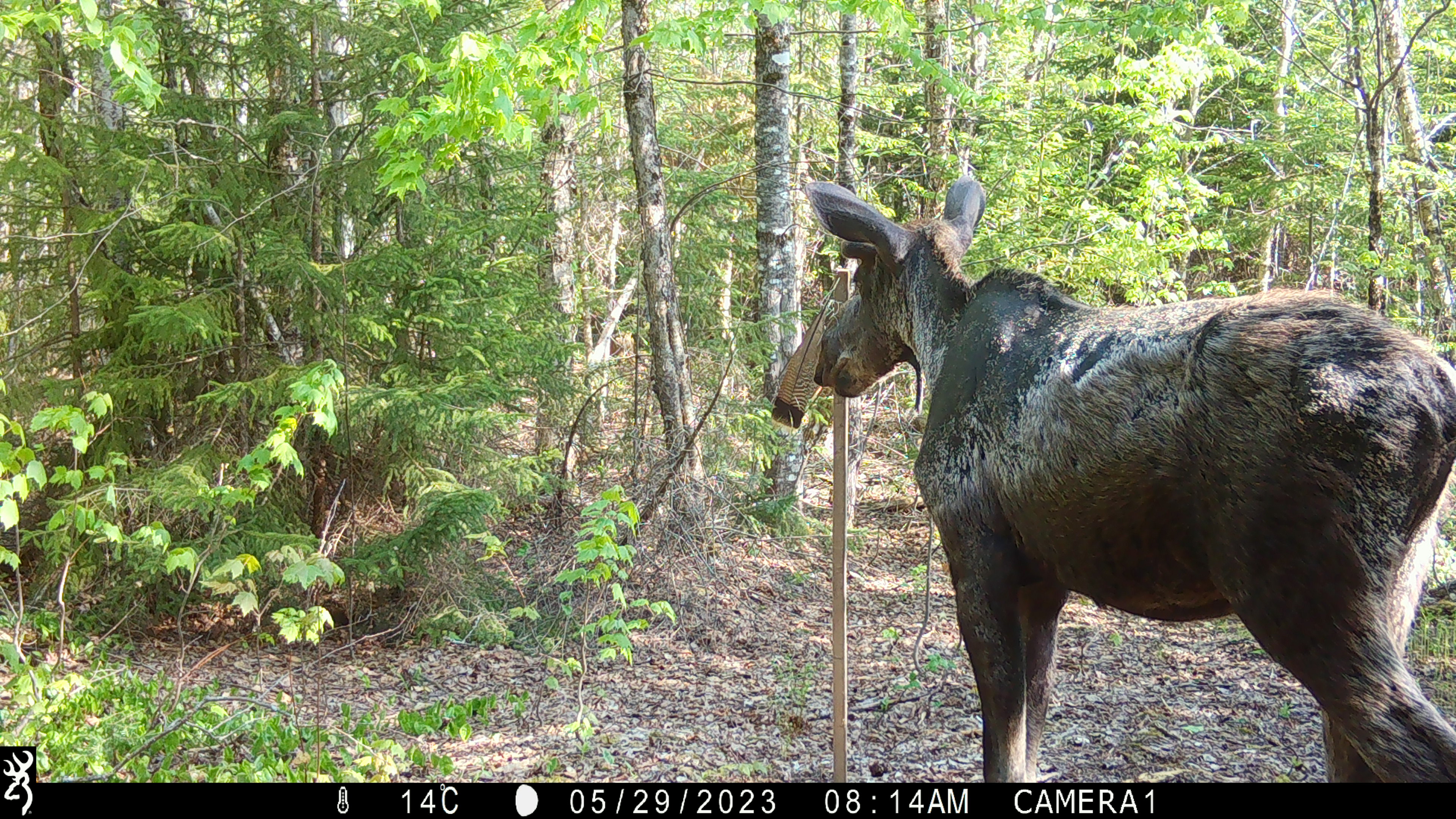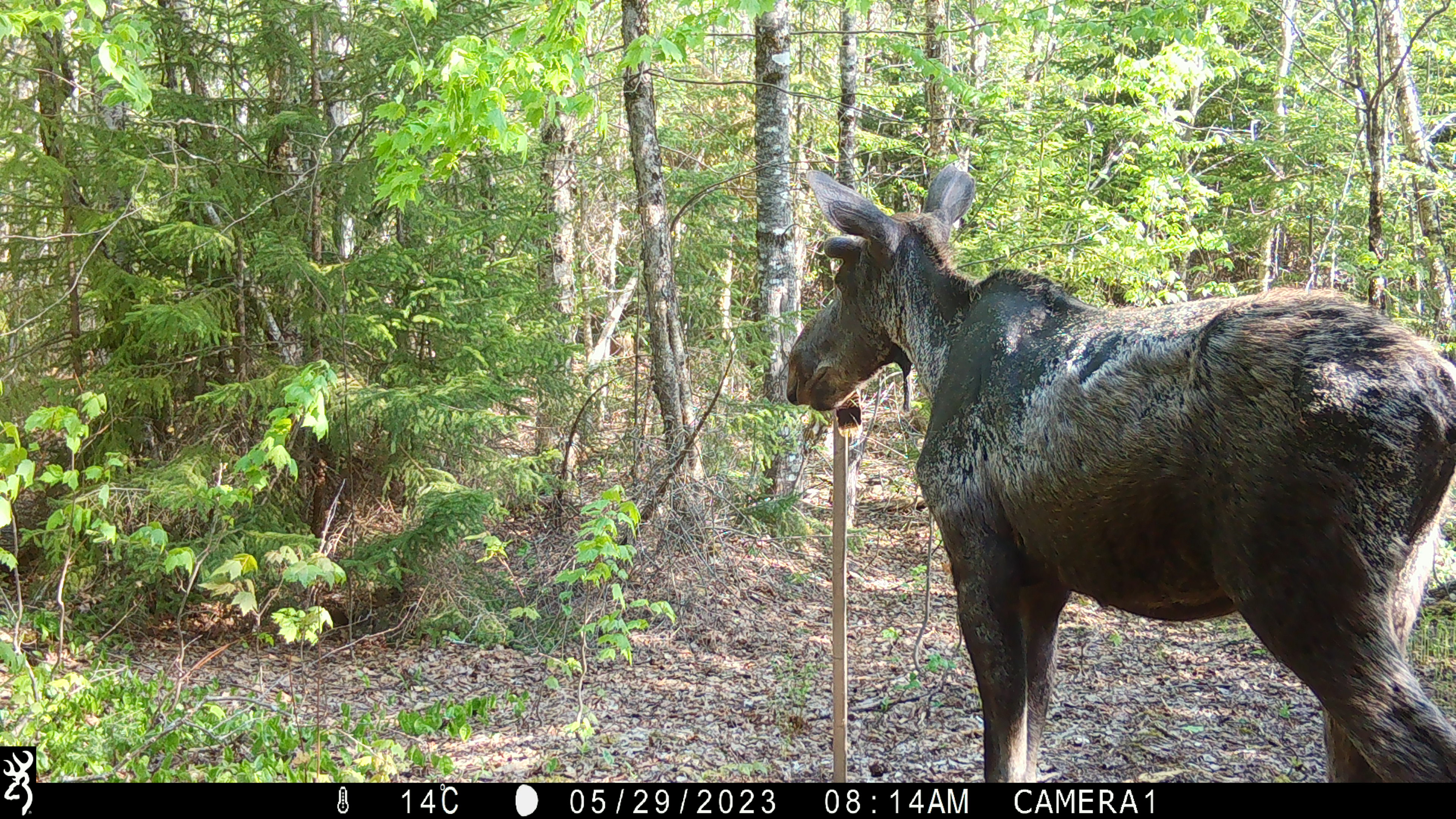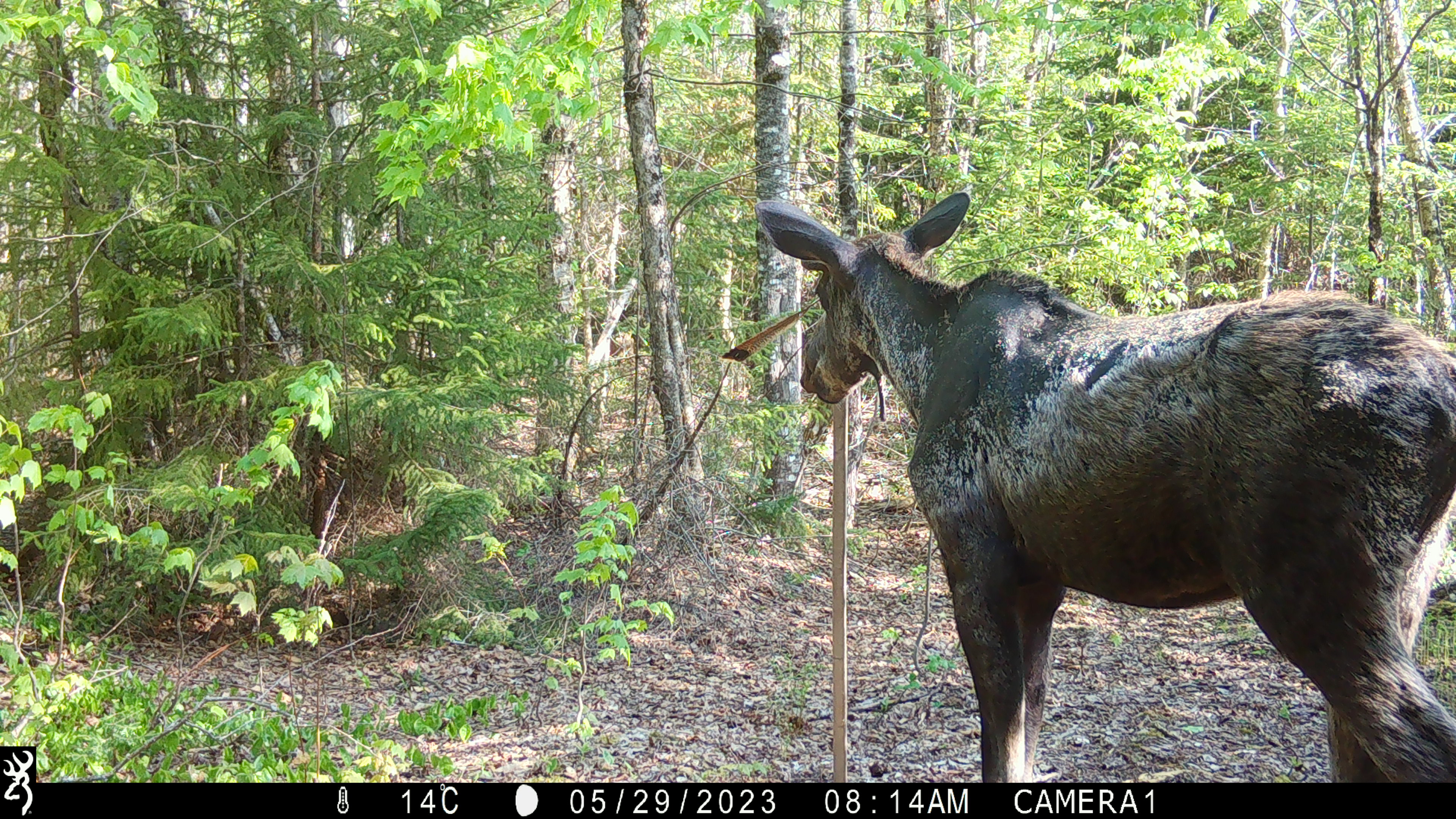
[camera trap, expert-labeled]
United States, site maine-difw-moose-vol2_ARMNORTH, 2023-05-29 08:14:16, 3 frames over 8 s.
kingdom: Animalia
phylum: Chordata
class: Mammalia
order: Artiodactyla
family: Cervidae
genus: Alces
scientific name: Alces alces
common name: moose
Moose (Alces alces).